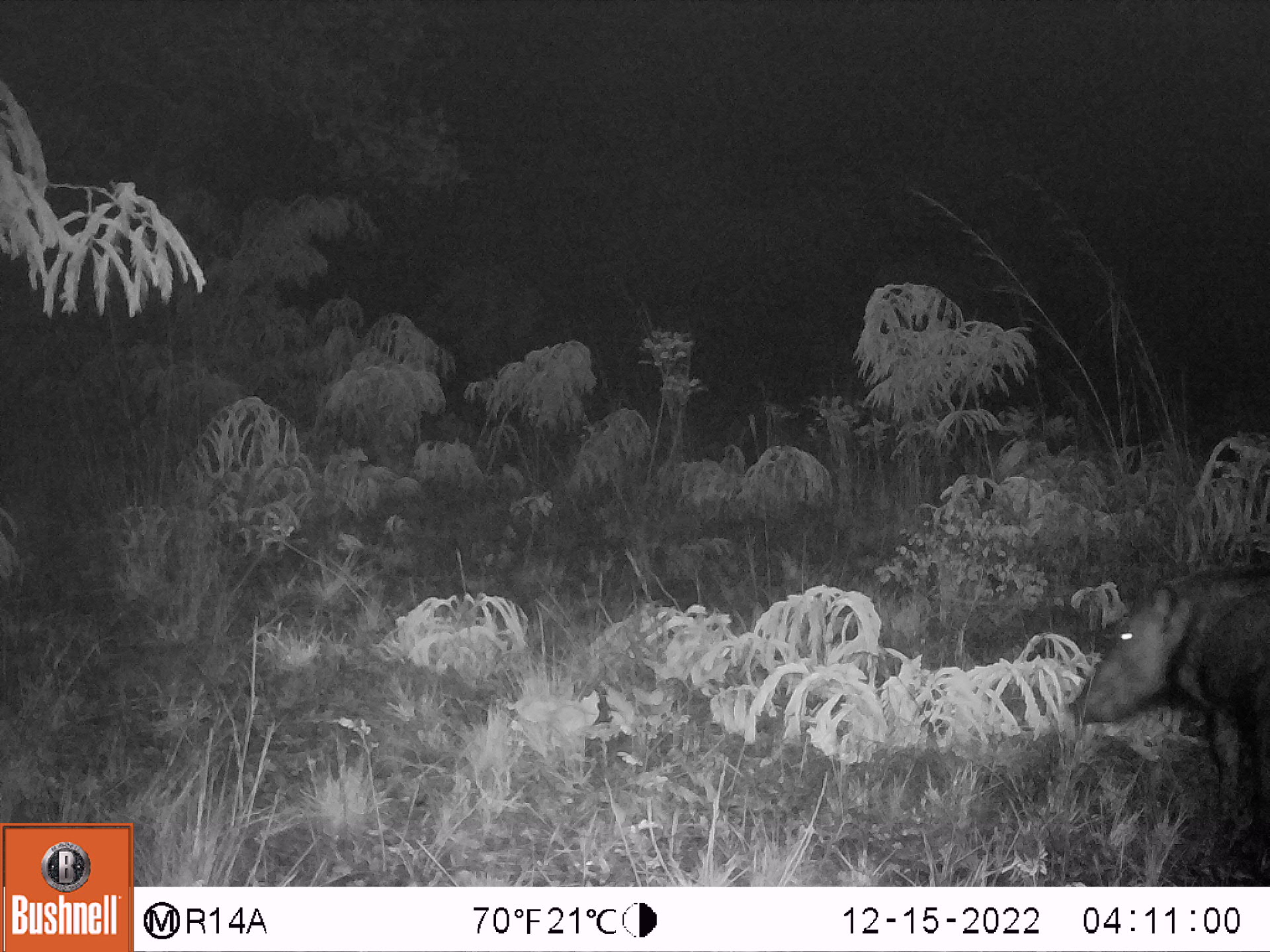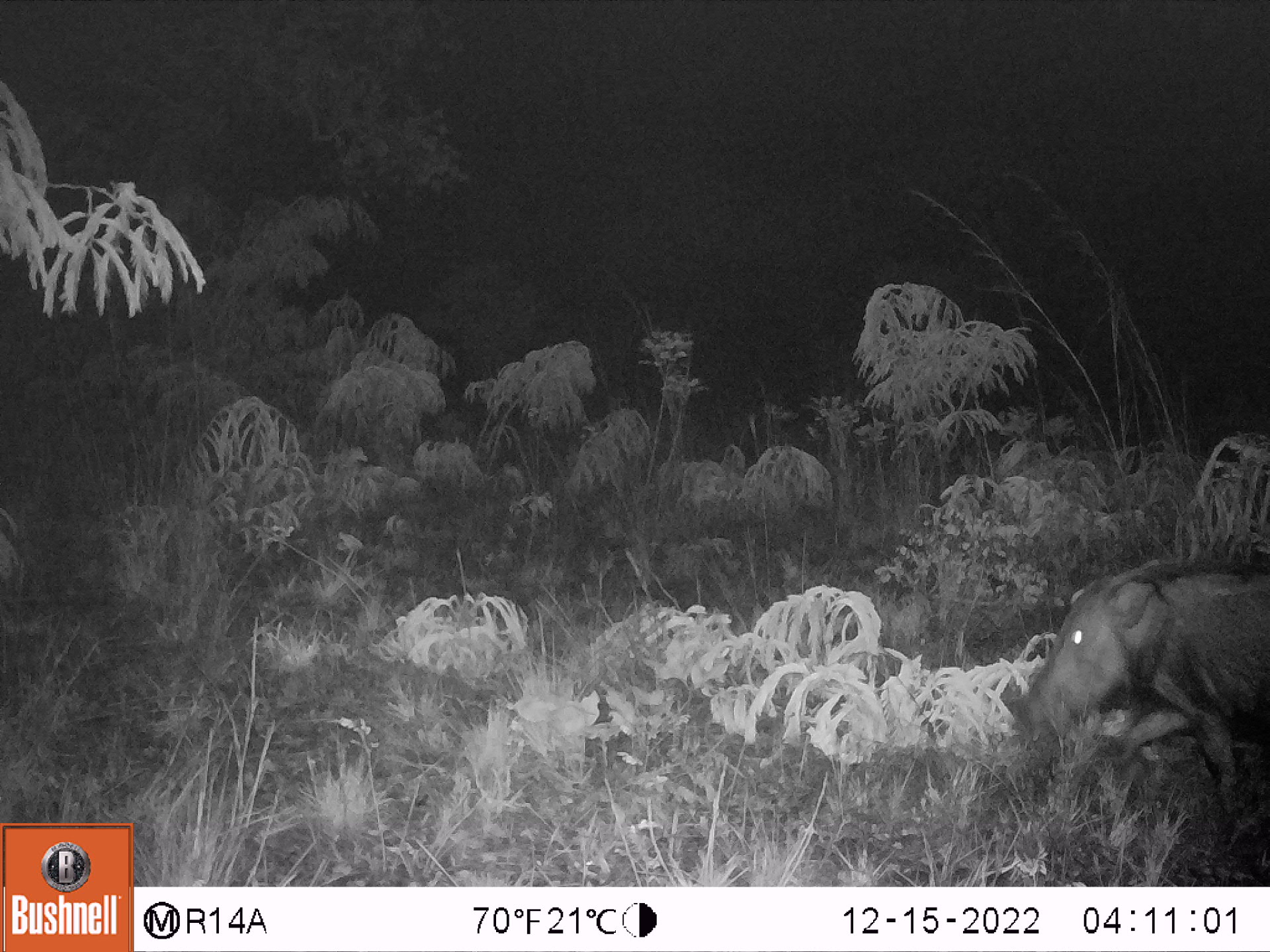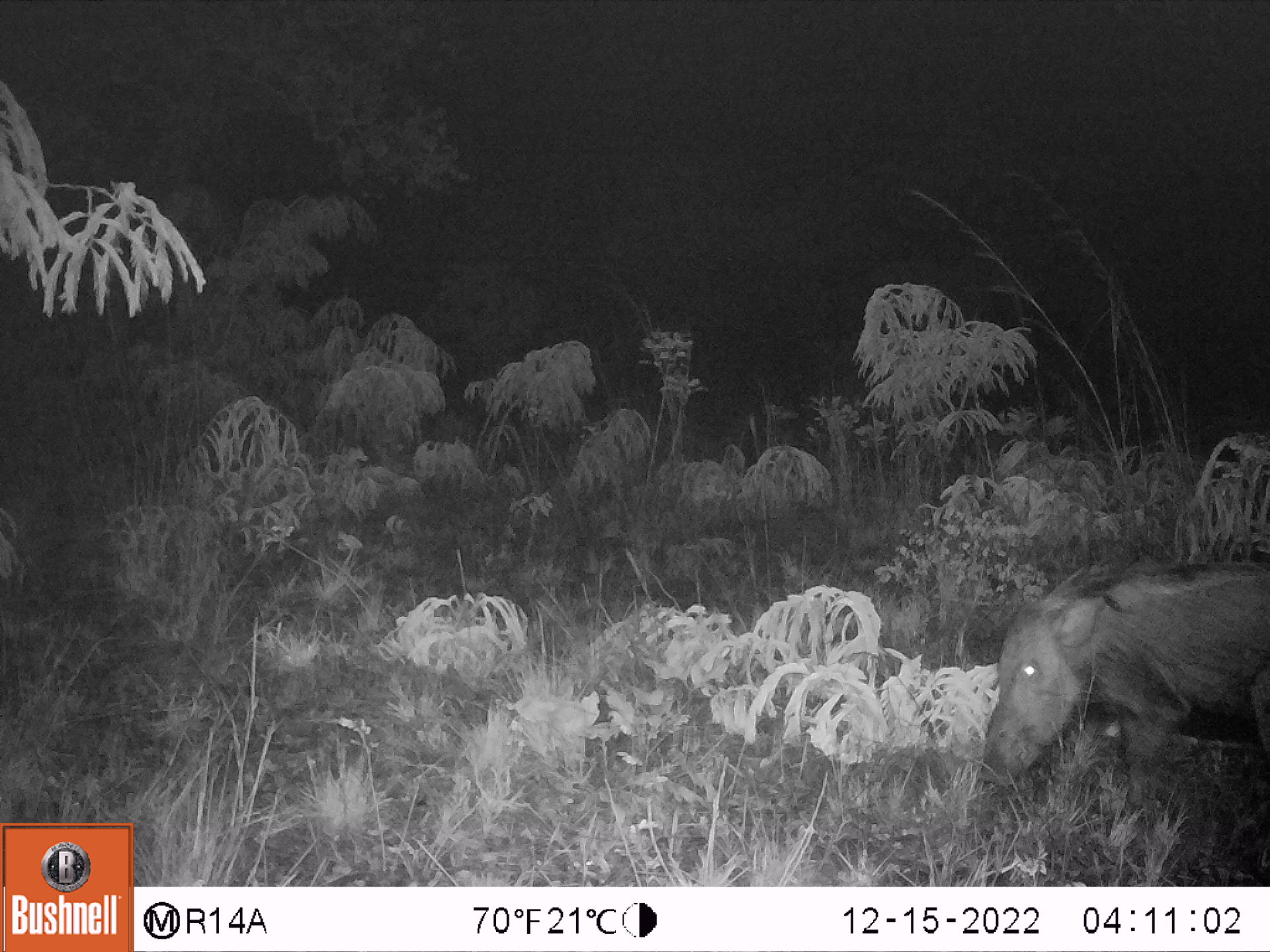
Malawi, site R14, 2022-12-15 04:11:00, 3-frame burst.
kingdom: Animalia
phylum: Chordata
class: Mammalia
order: Artiodactyla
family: Suidae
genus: Potamochoerus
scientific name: Potamochoerus larvatus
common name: bushpig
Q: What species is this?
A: Bushpig (Potamochoerus larvatus).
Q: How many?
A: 1.